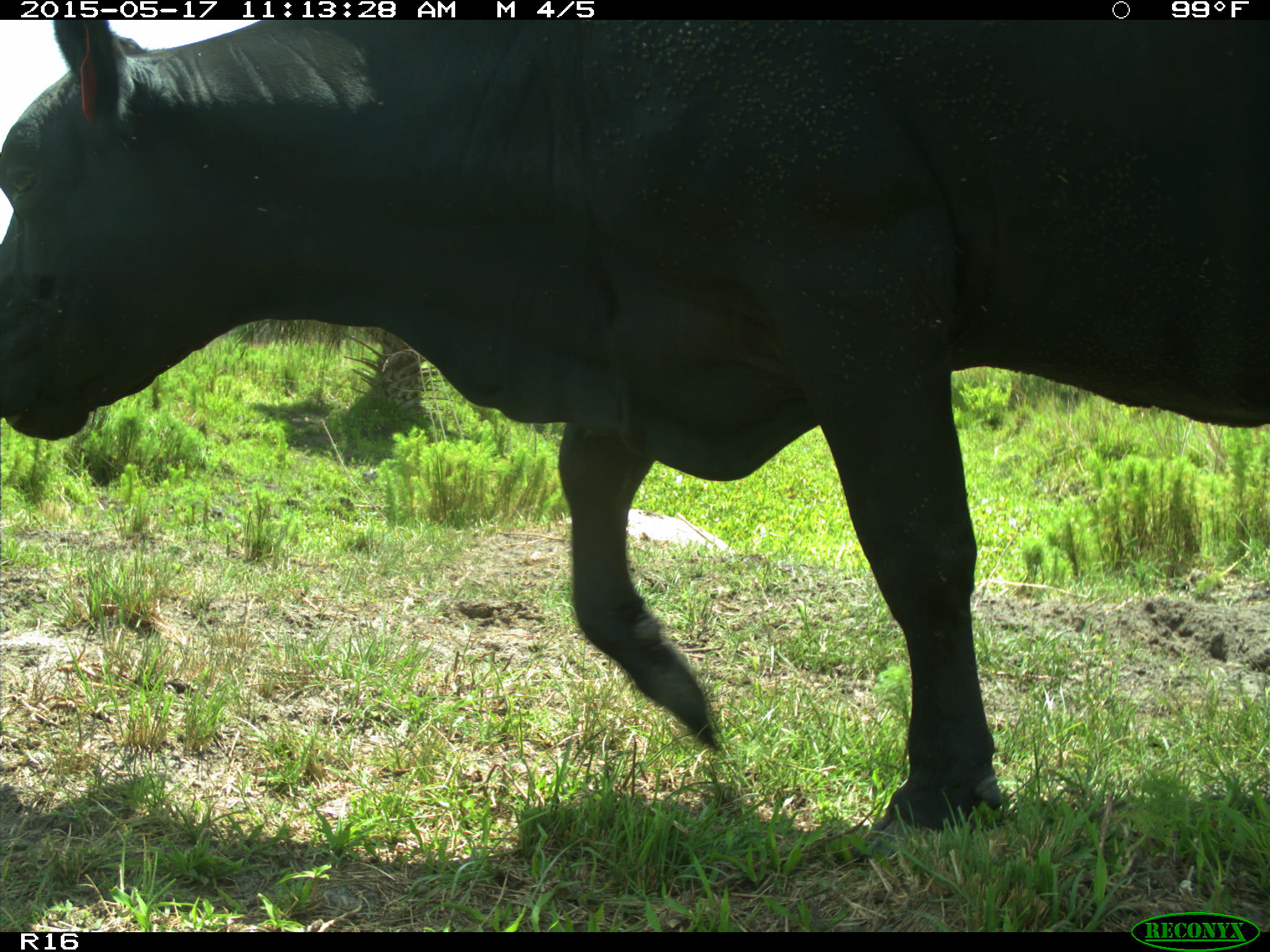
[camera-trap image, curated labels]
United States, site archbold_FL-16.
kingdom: Animalia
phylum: Chordata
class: Mammalia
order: Artiodactyla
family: Bovidae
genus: Bos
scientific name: Bos taurus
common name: domestic cow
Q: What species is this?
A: Bos taurus (domestic cow).